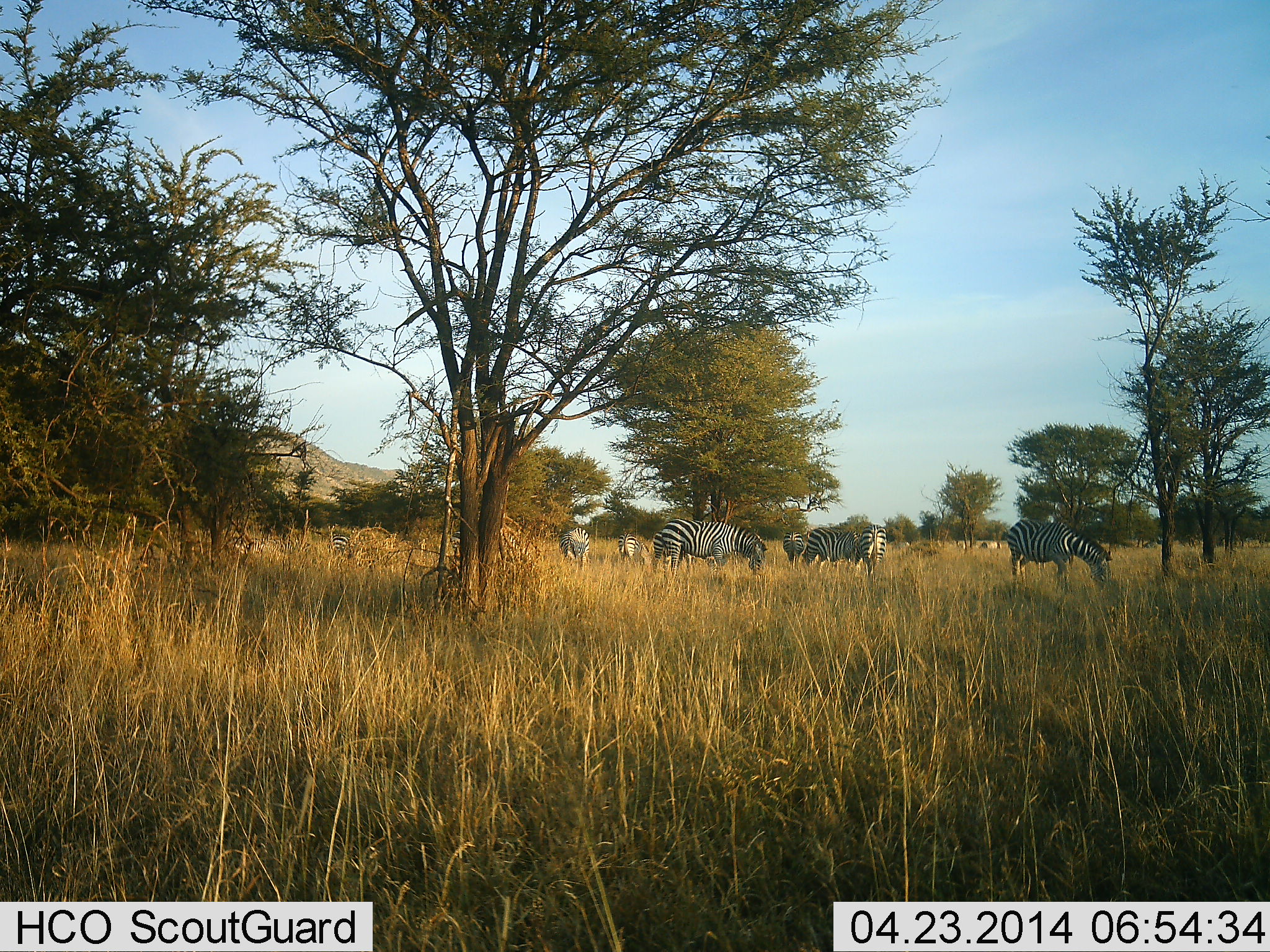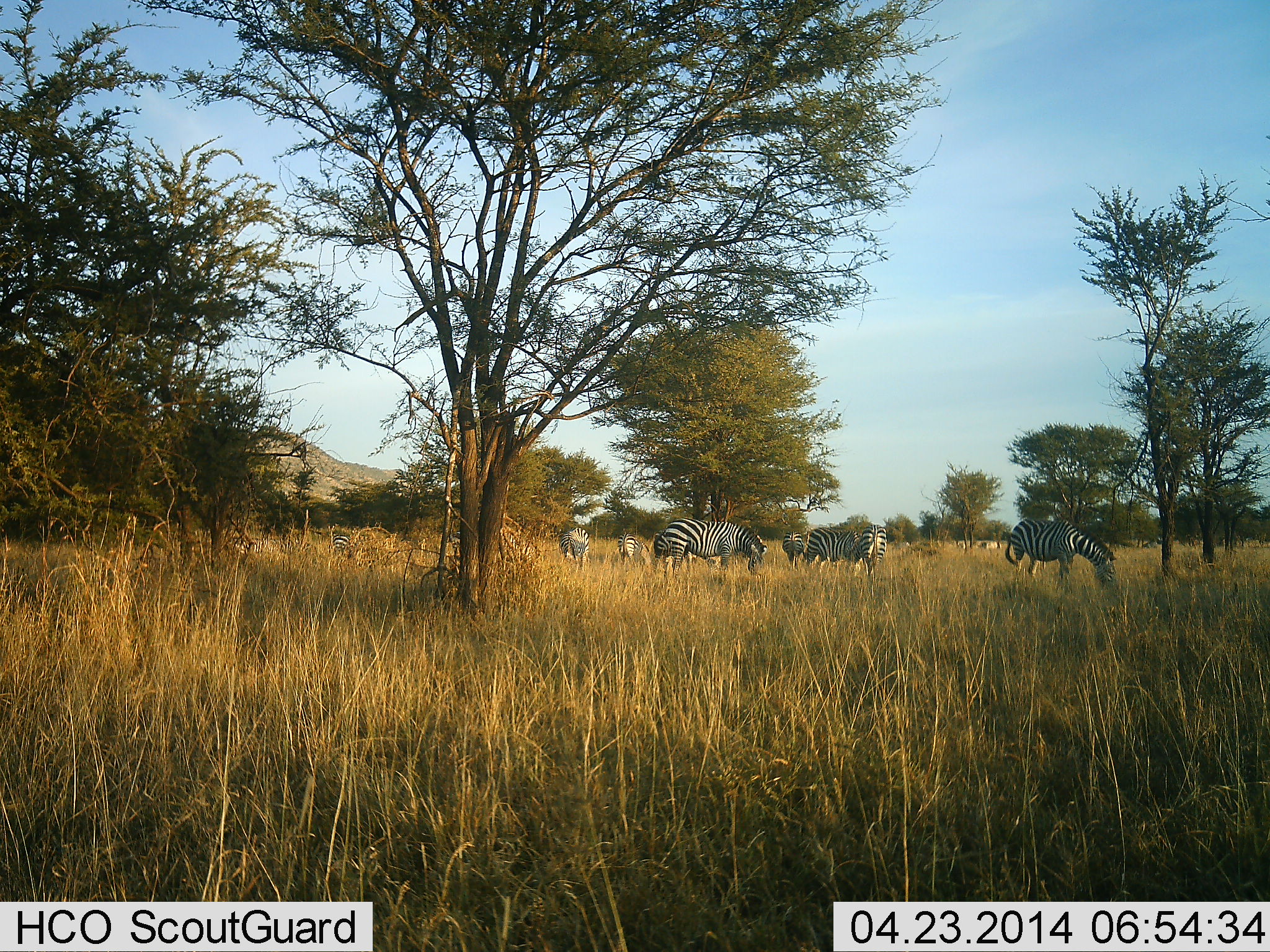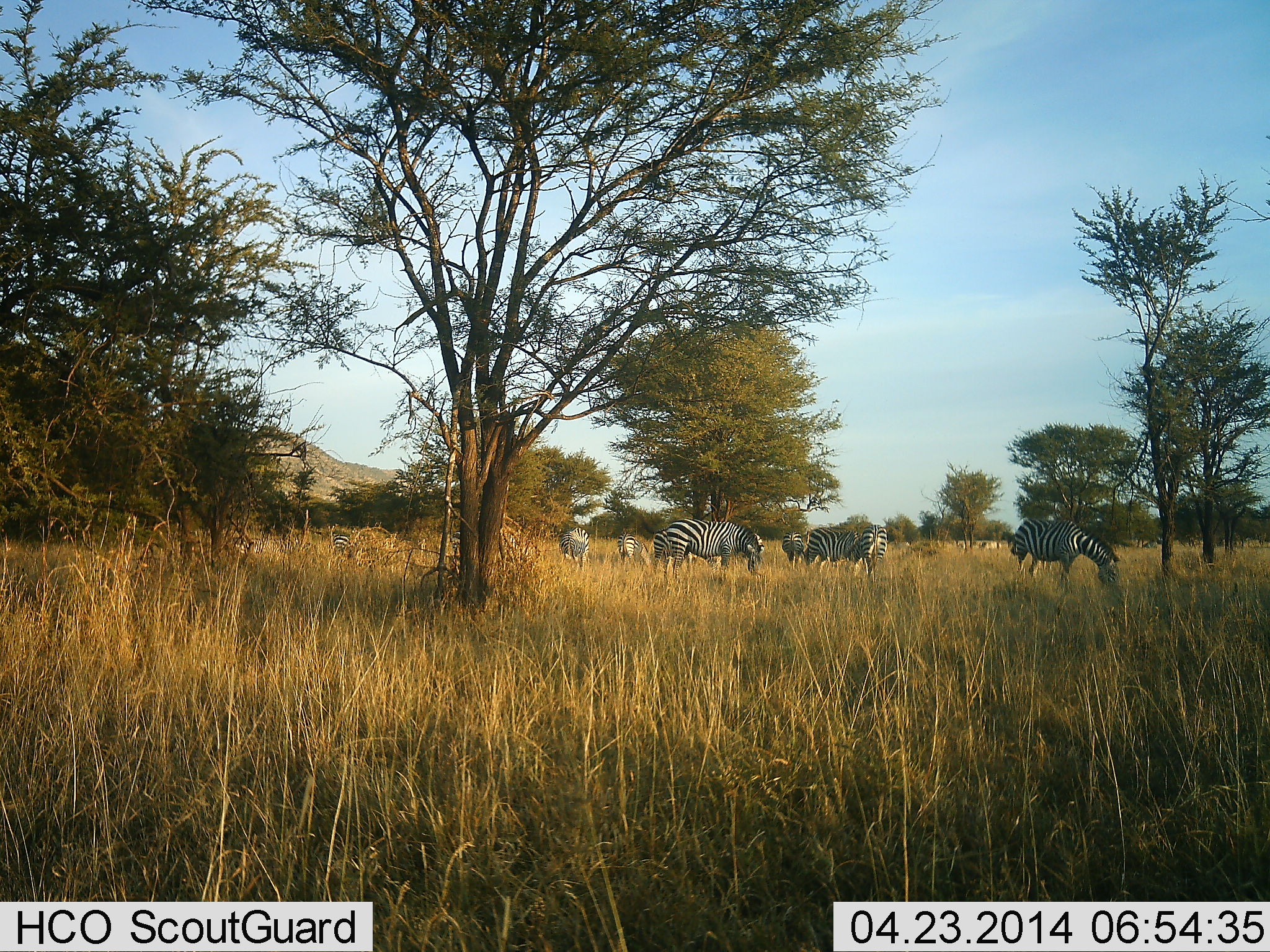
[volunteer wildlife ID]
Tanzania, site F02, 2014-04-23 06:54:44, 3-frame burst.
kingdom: Animalia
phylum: Chordata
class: Mammalia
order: Perissodactyla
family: Equidae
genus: Equus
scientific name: Equus quagga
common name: plains zebra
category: zebra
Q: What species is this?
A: Zebra (plains zebra) (Equus quagga).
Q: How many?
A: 8.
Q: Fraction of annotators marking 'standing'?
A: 50%.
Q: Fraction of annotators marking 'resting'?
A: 0%.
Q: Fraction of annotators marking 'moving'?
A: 0%.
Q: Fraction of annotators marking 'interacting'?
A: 0%.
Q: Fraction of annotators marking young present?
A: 10%.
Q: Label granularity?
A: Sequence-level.